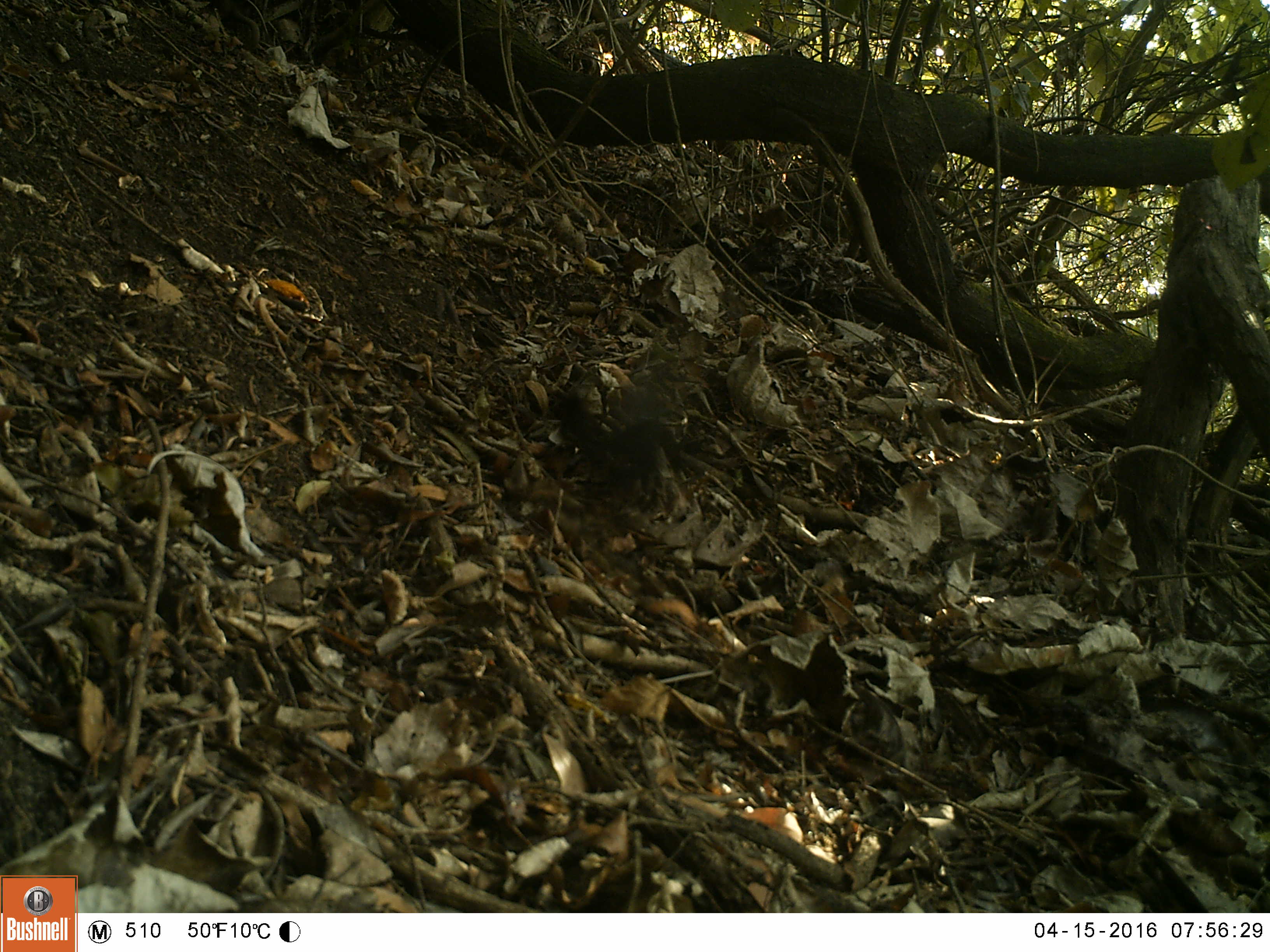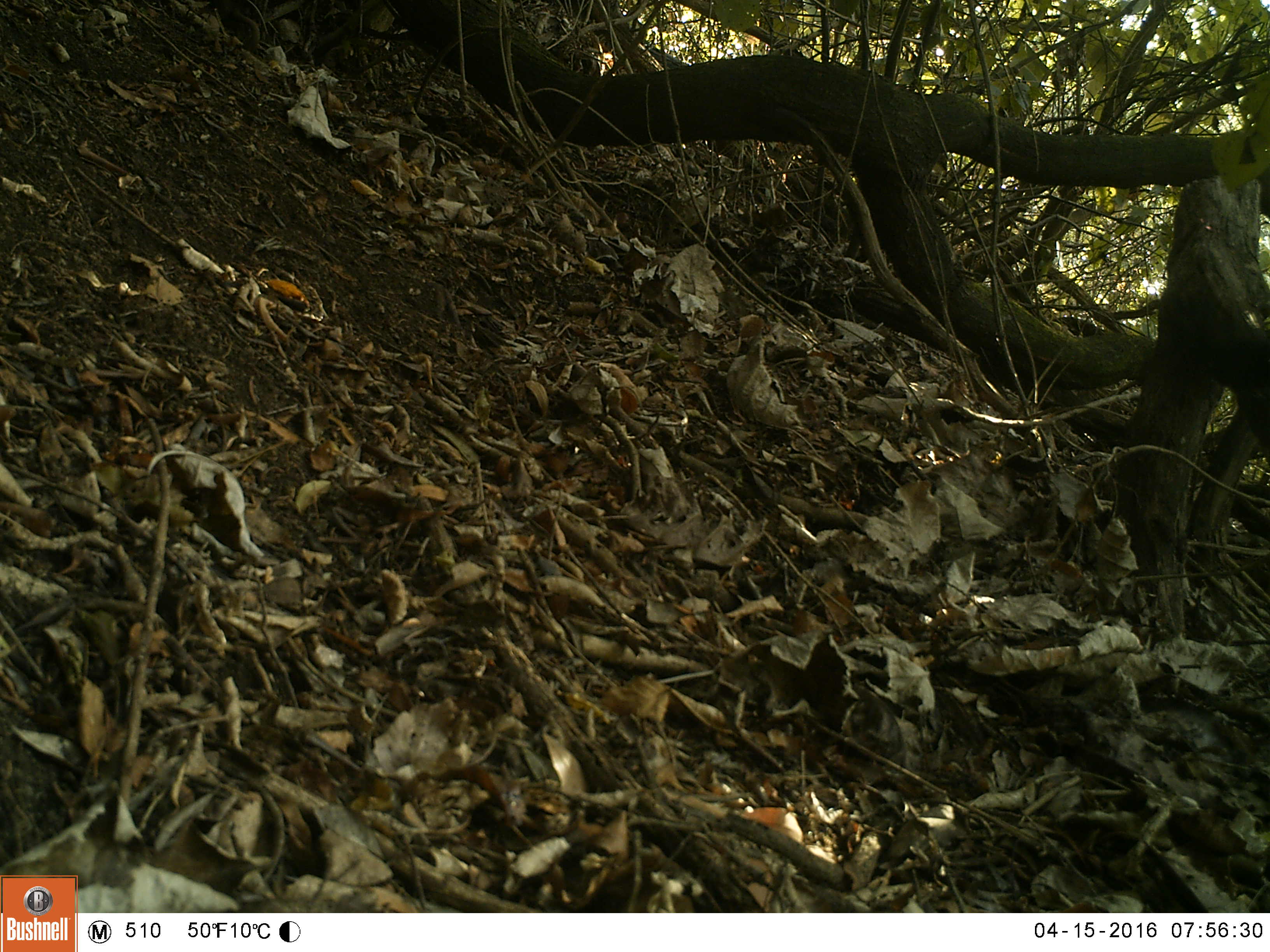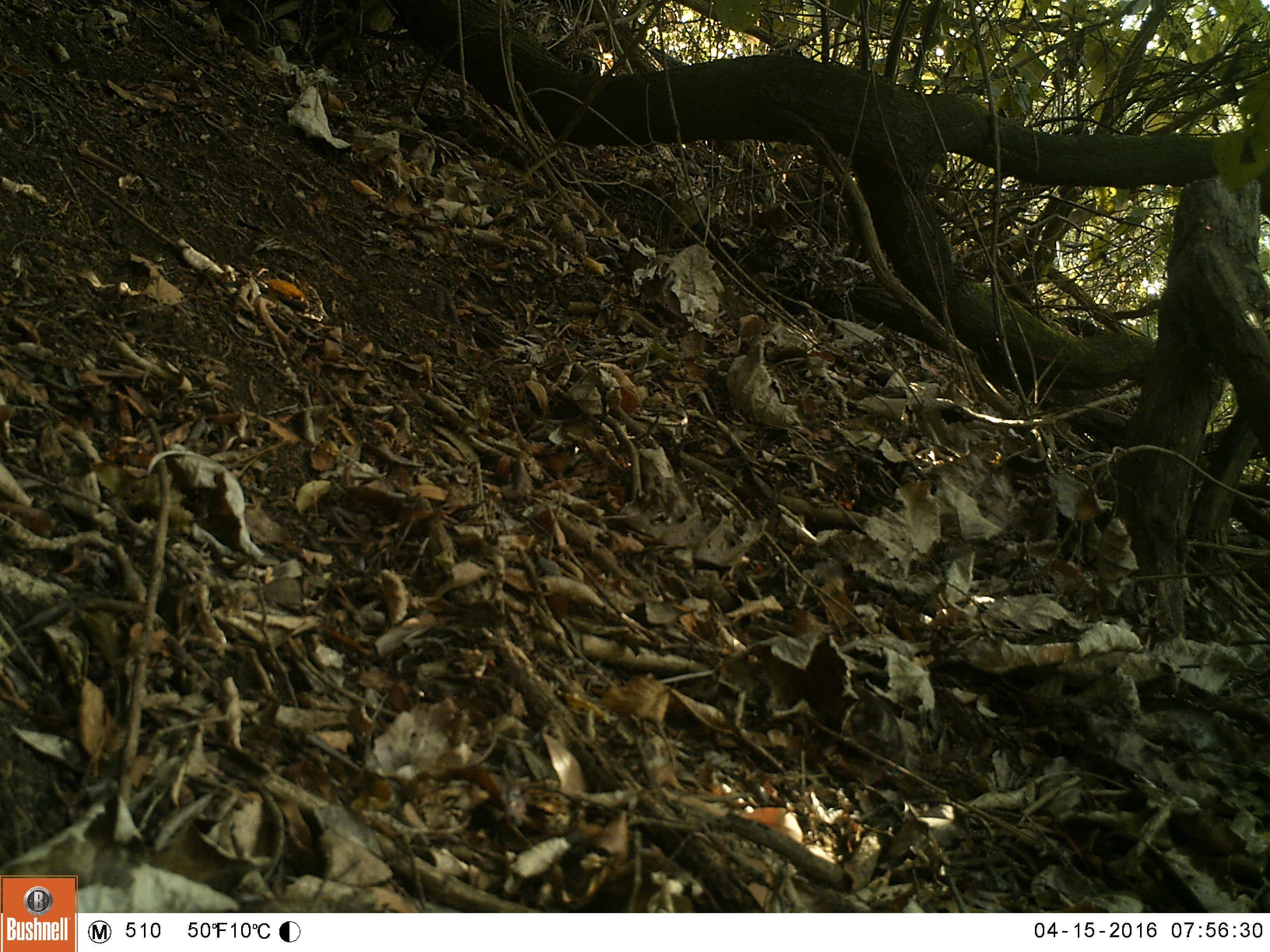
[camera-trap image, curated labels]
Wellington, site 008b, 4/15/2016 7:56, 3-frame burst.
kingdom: Animalia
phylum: Chordata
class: Aves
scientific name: Aves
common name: bird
Bird (Aves).